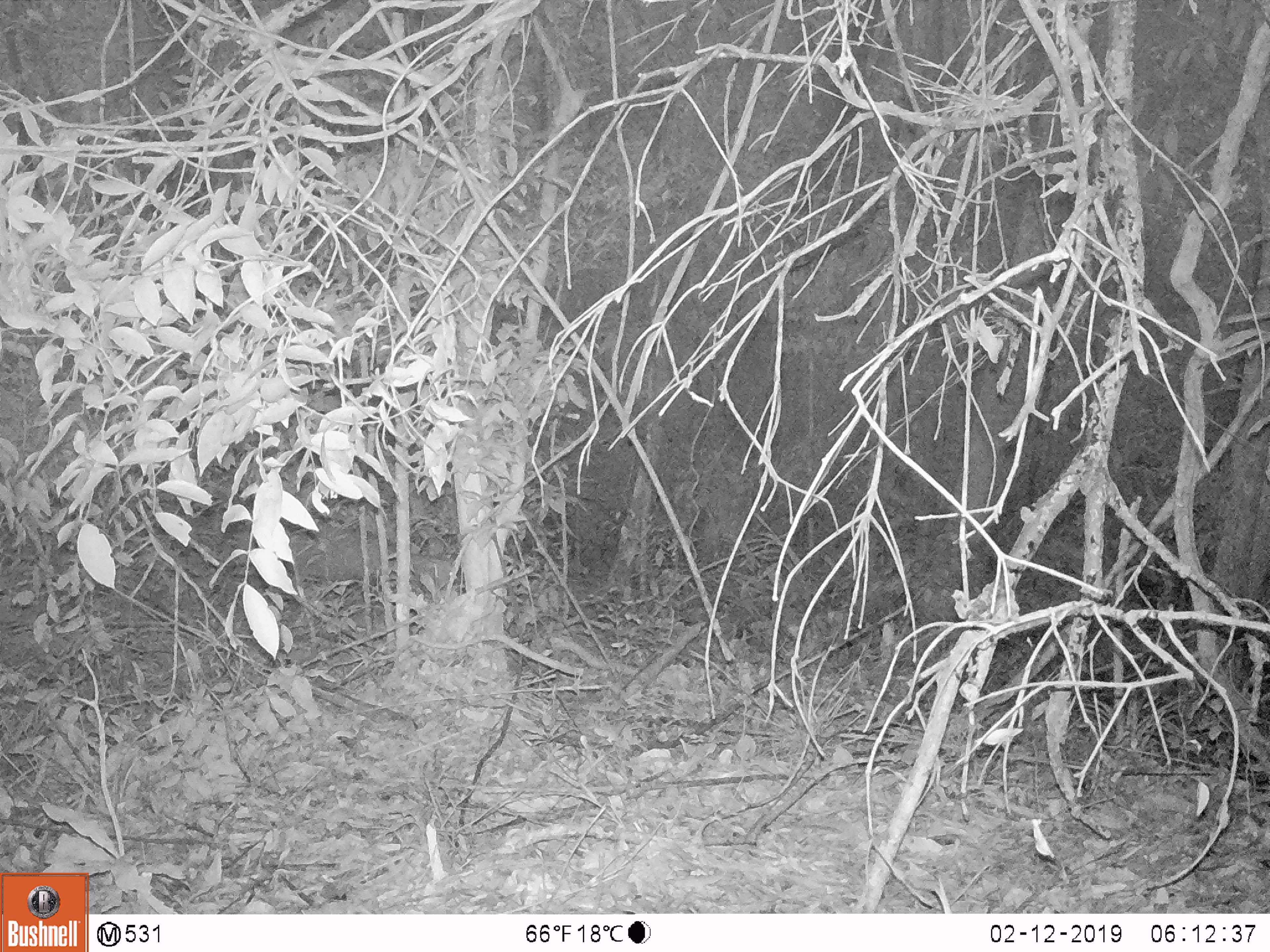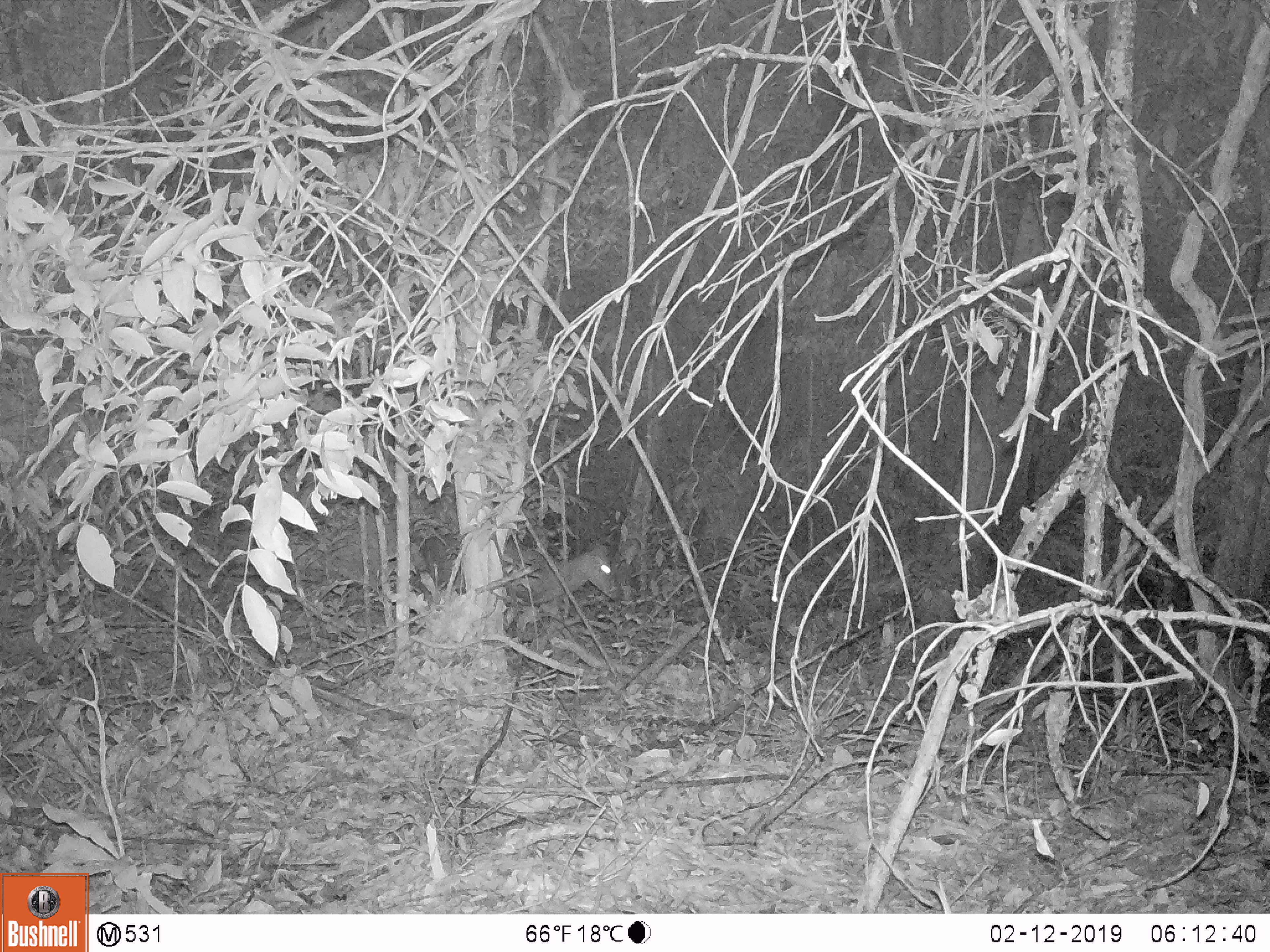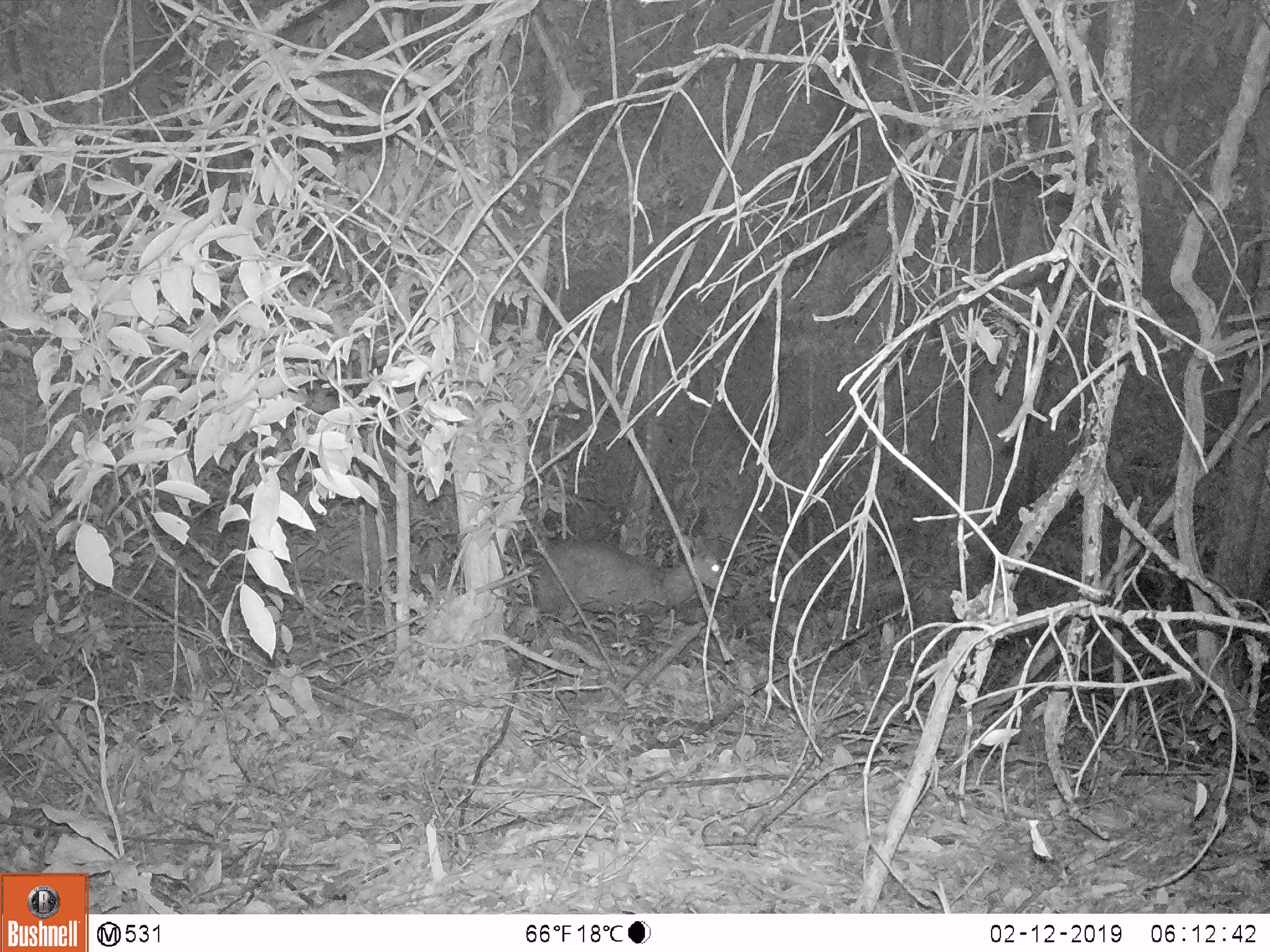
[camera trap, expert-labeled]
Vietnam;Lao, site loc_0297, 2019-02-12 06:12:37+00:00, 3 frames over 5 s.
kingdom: Animalia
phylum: Chordata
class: Mammalia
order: Artiodactyla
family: Cervidae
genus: Muntiacus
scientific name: Muntiacus rooseveltorum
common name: roosevelt's muntjac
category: roosevelts muntjac group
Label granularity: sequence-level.